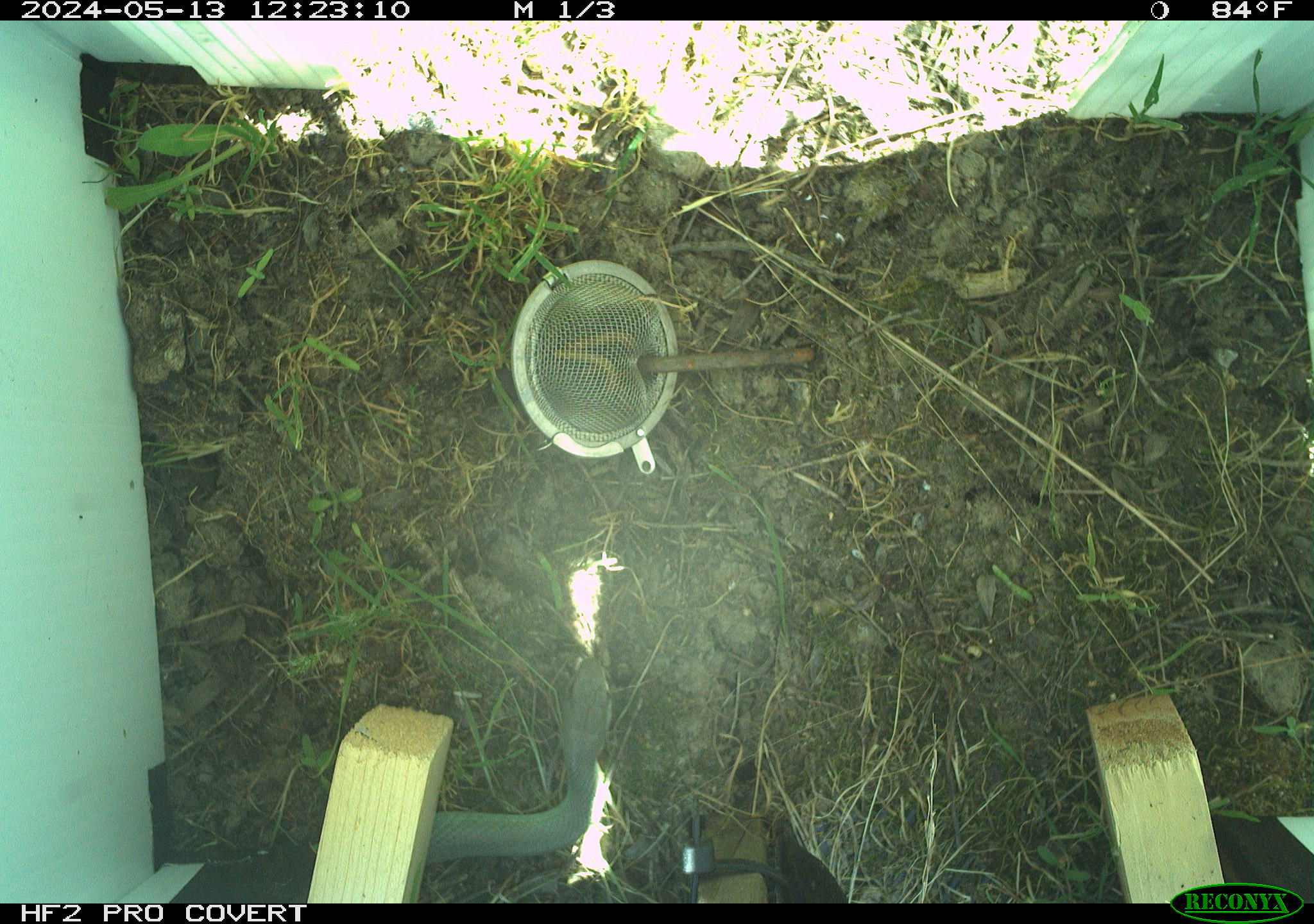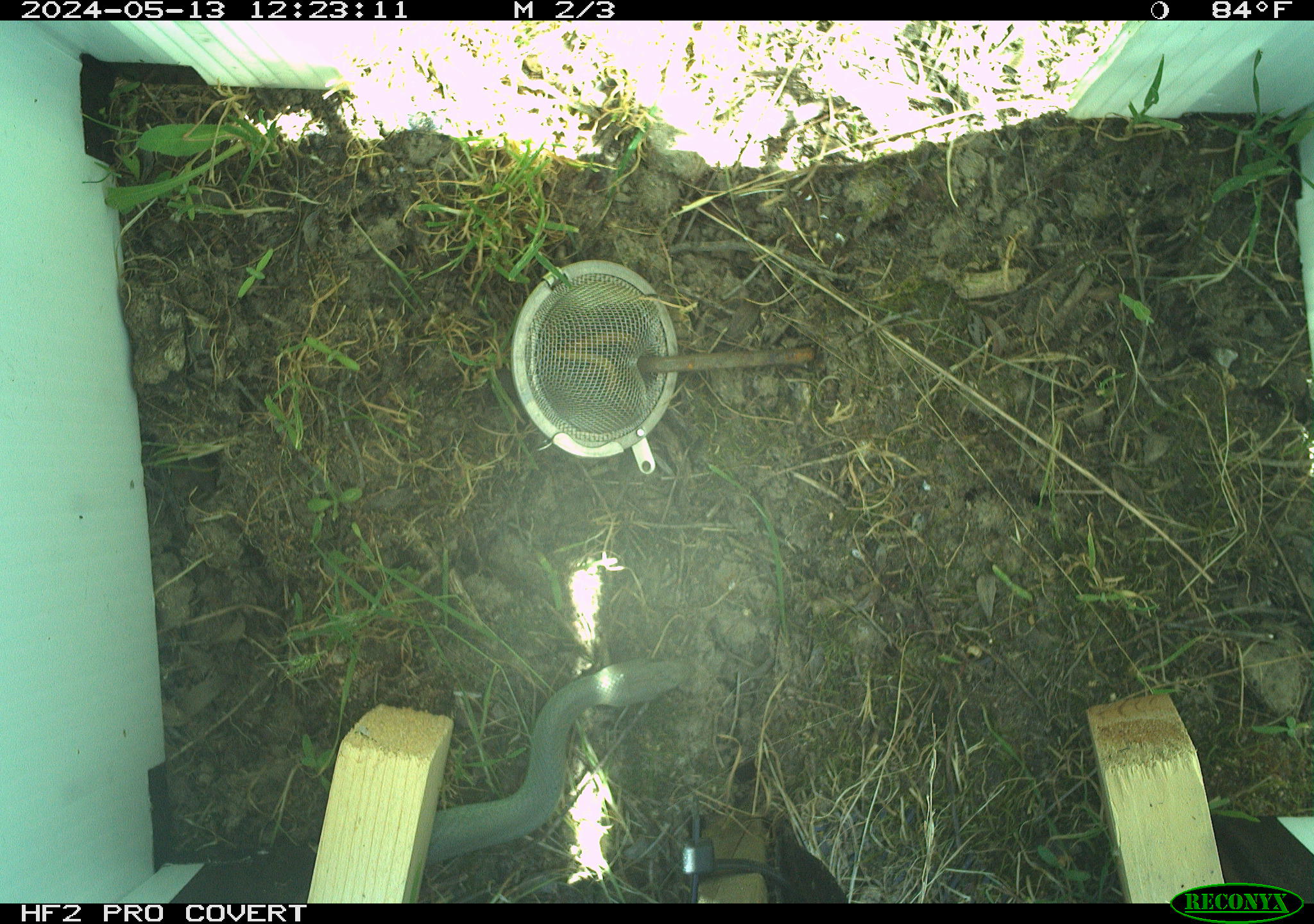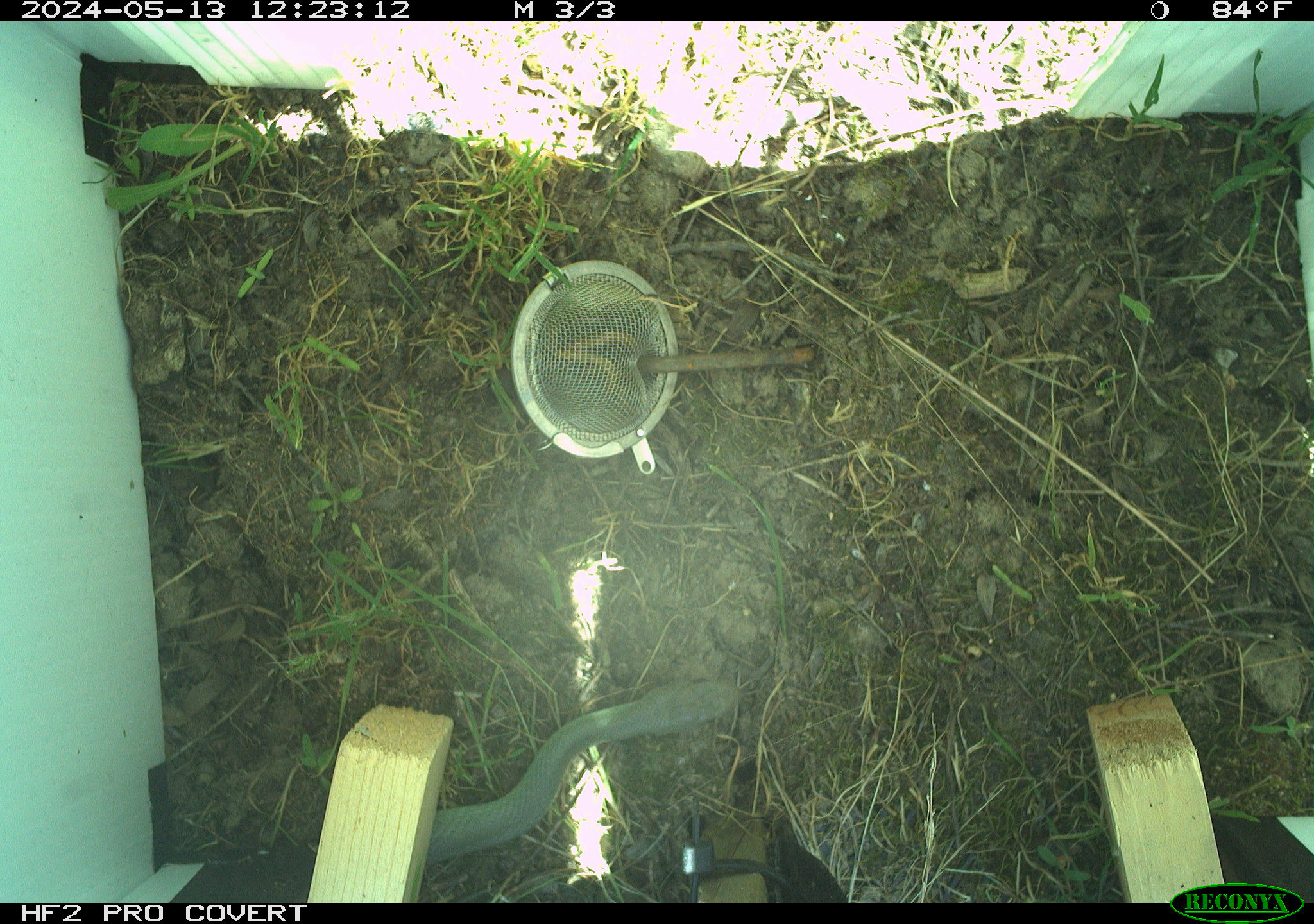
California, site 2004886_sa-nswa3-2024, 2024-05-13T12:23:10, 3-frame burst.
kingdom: Animalia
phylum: Chordata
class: Reptilia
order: Squamata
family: Colubridae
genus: Coluber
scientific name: Coluber constrictor mormon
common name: western yellow-bellied racer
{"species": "western yellow-bellied racer (Coluber constrictor mormon)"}